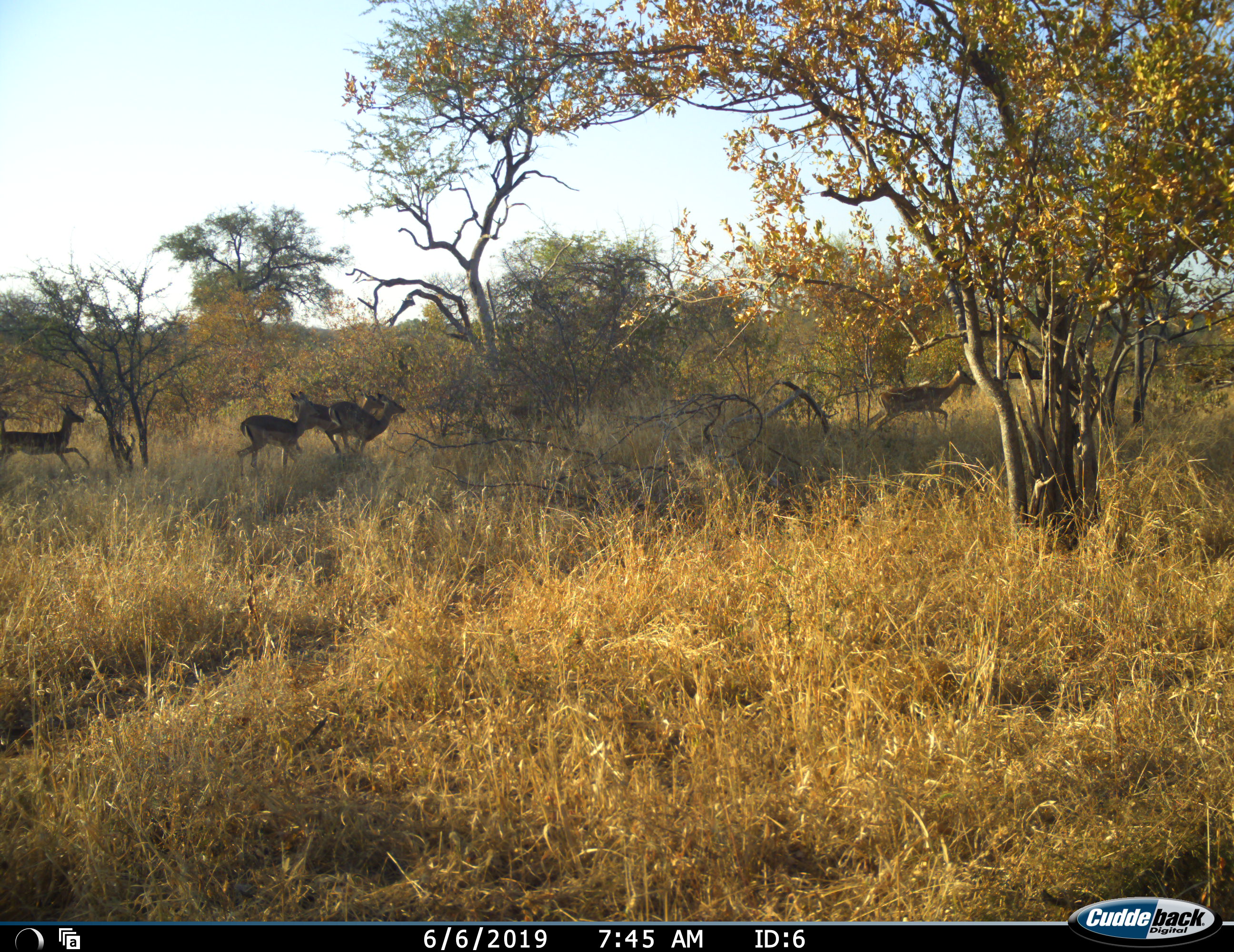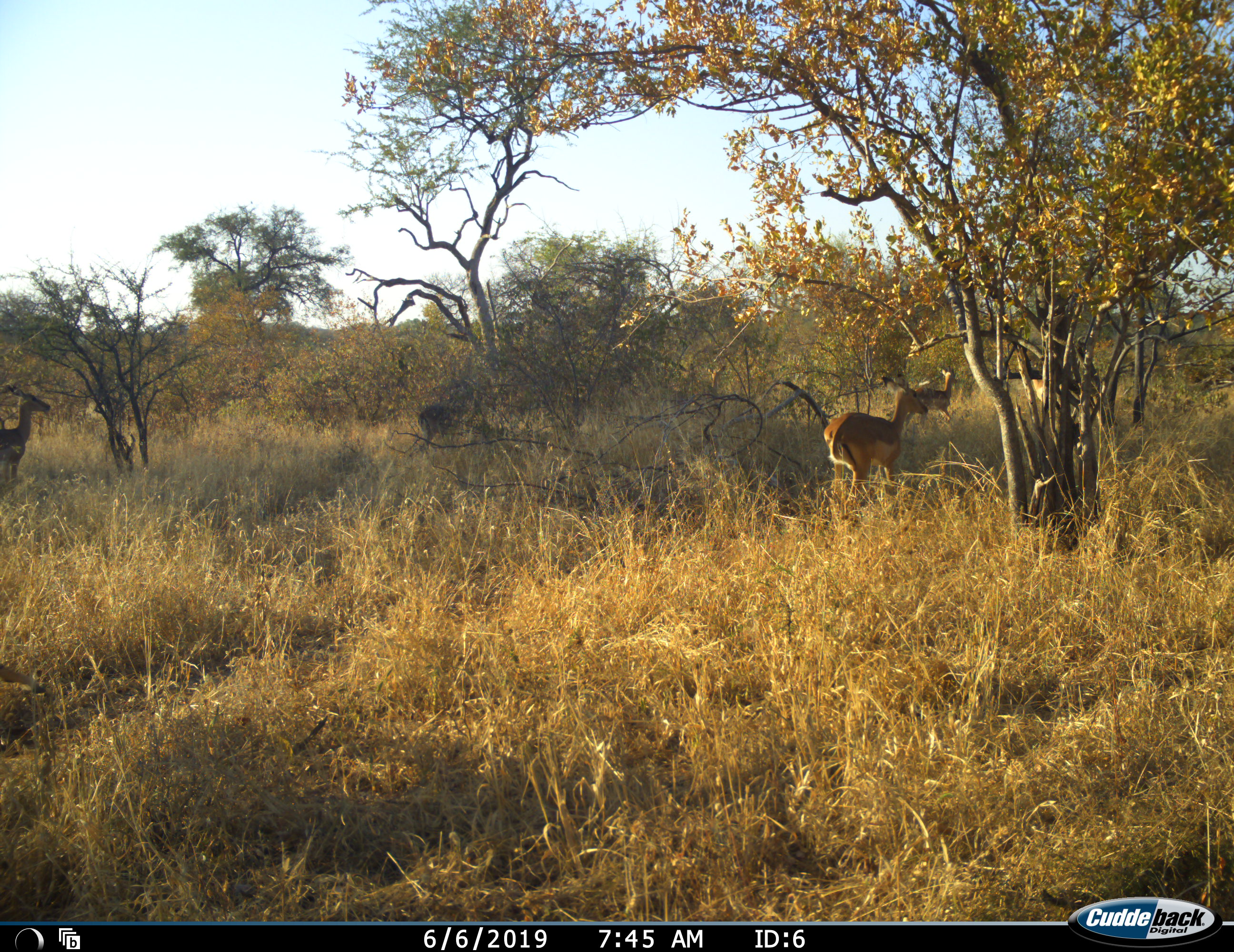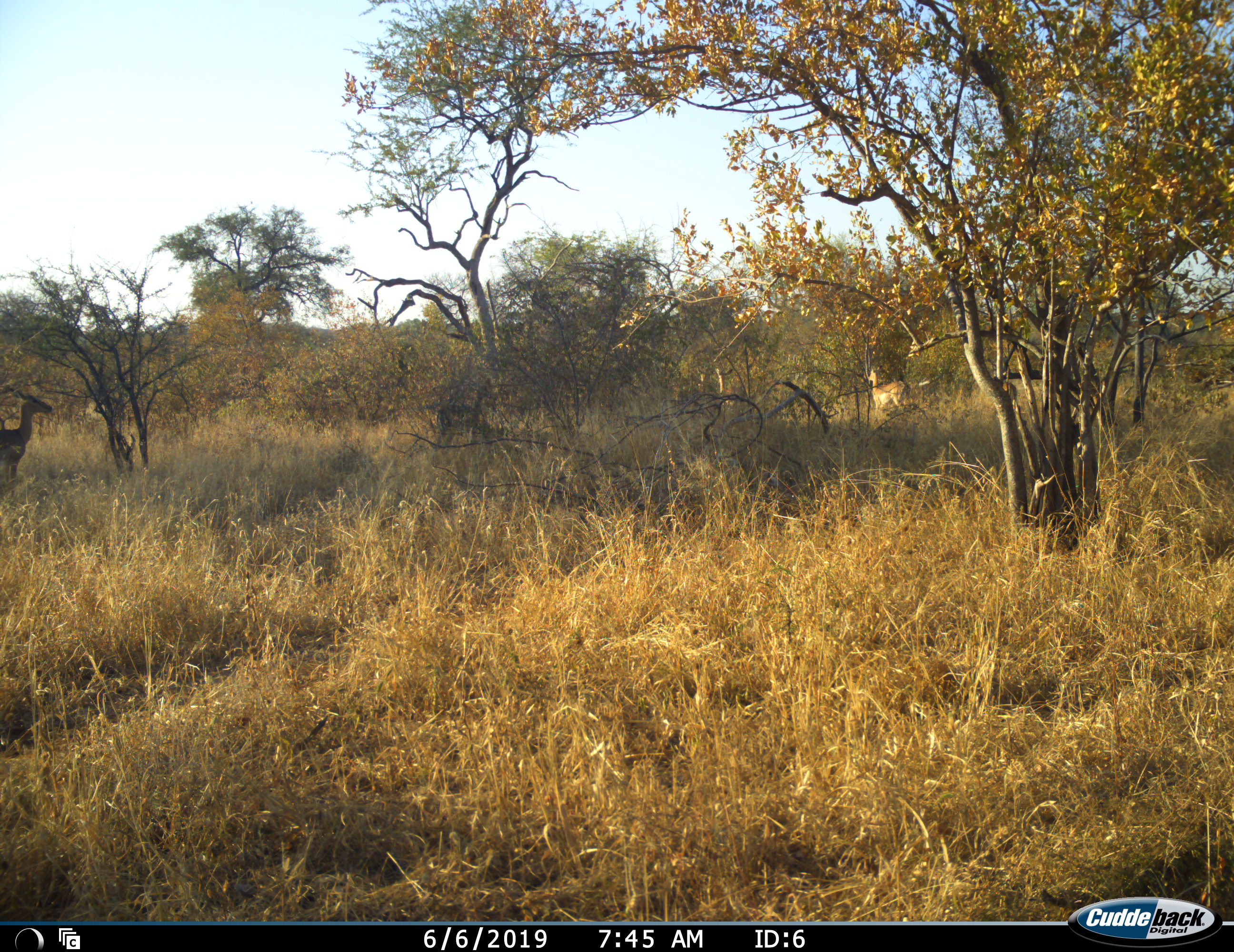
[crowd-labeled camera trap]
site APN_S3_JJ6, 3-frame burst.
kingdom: Animalia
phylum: Chordata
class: Mammalia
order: Artiodactyla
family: Bovidae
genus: Aepyceros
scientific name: Aepyceros melampus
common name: impala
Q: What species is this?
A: Impala (Aepyceros melampus).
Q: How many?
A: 5.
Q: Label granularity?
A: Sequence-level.